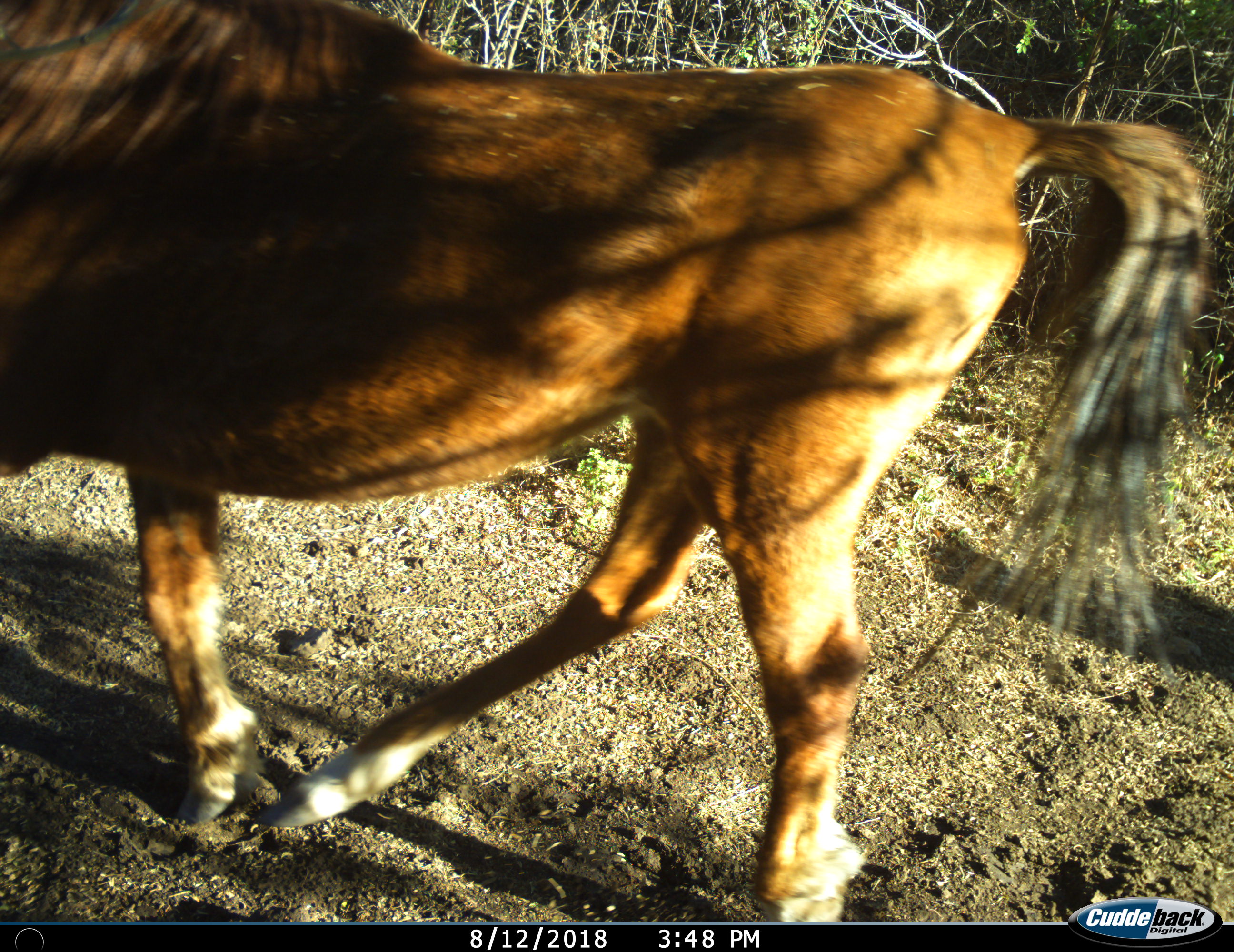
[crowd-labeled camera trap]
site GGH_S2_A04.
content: unidentified animal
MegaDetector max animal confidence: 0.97